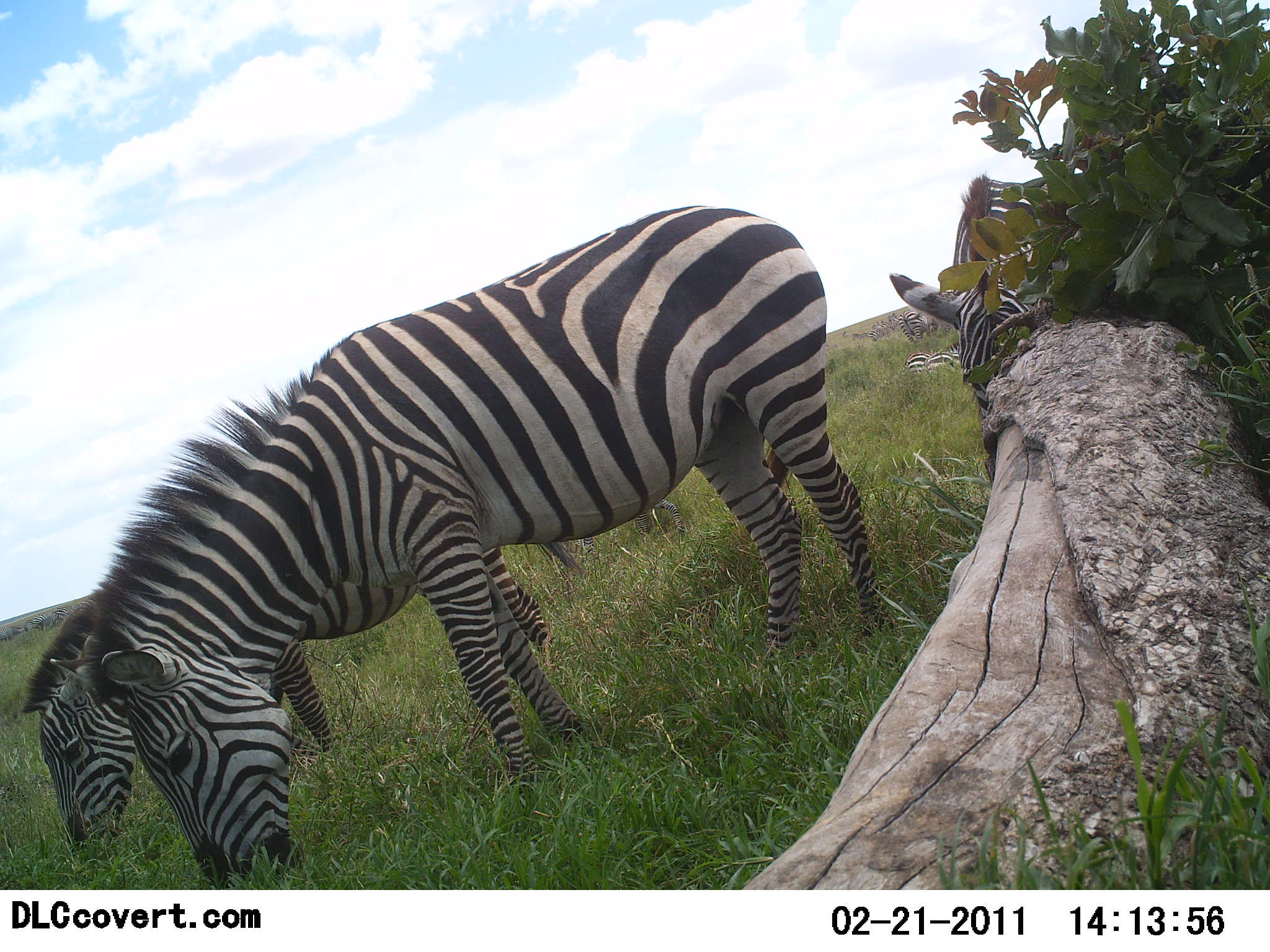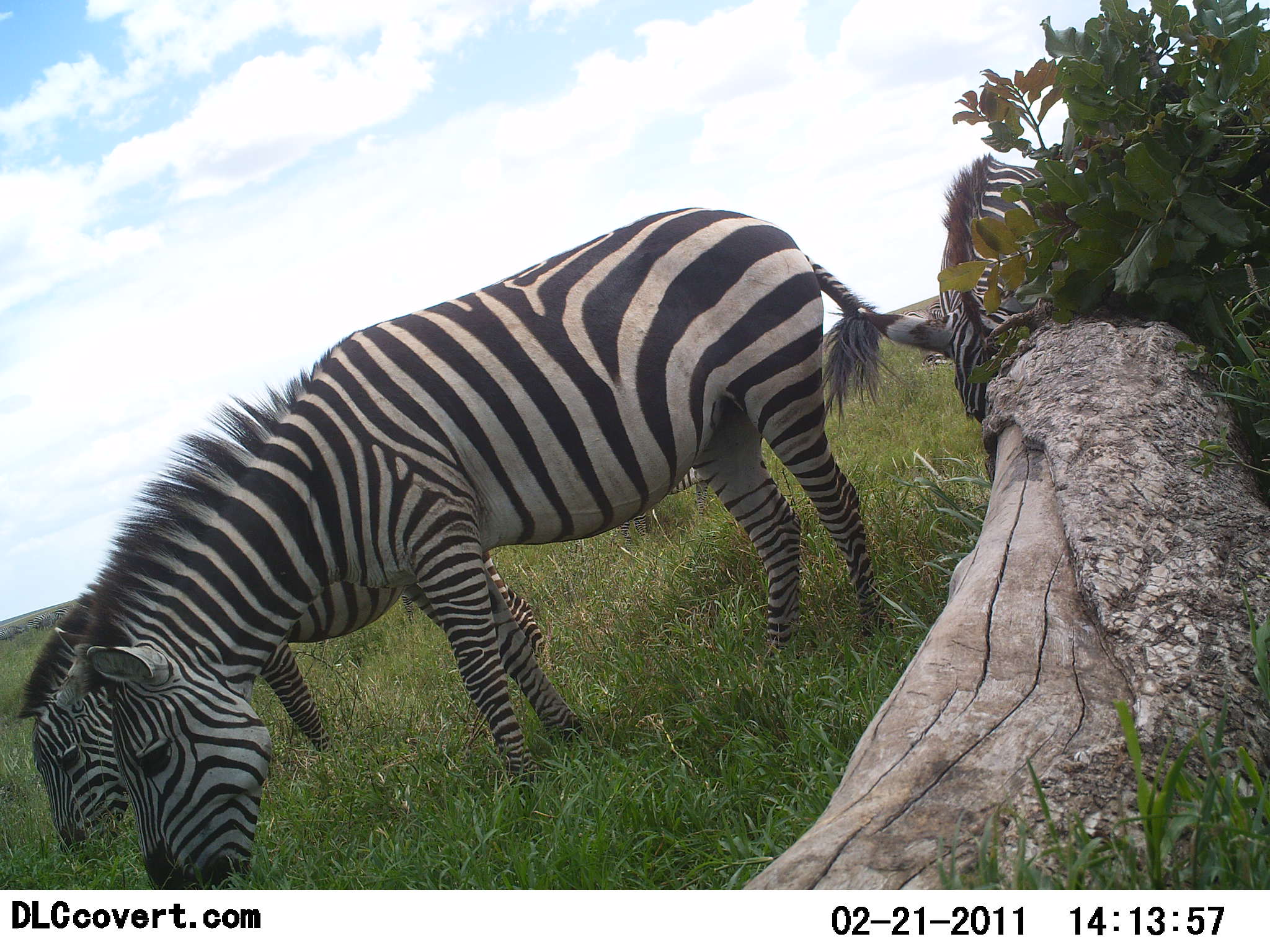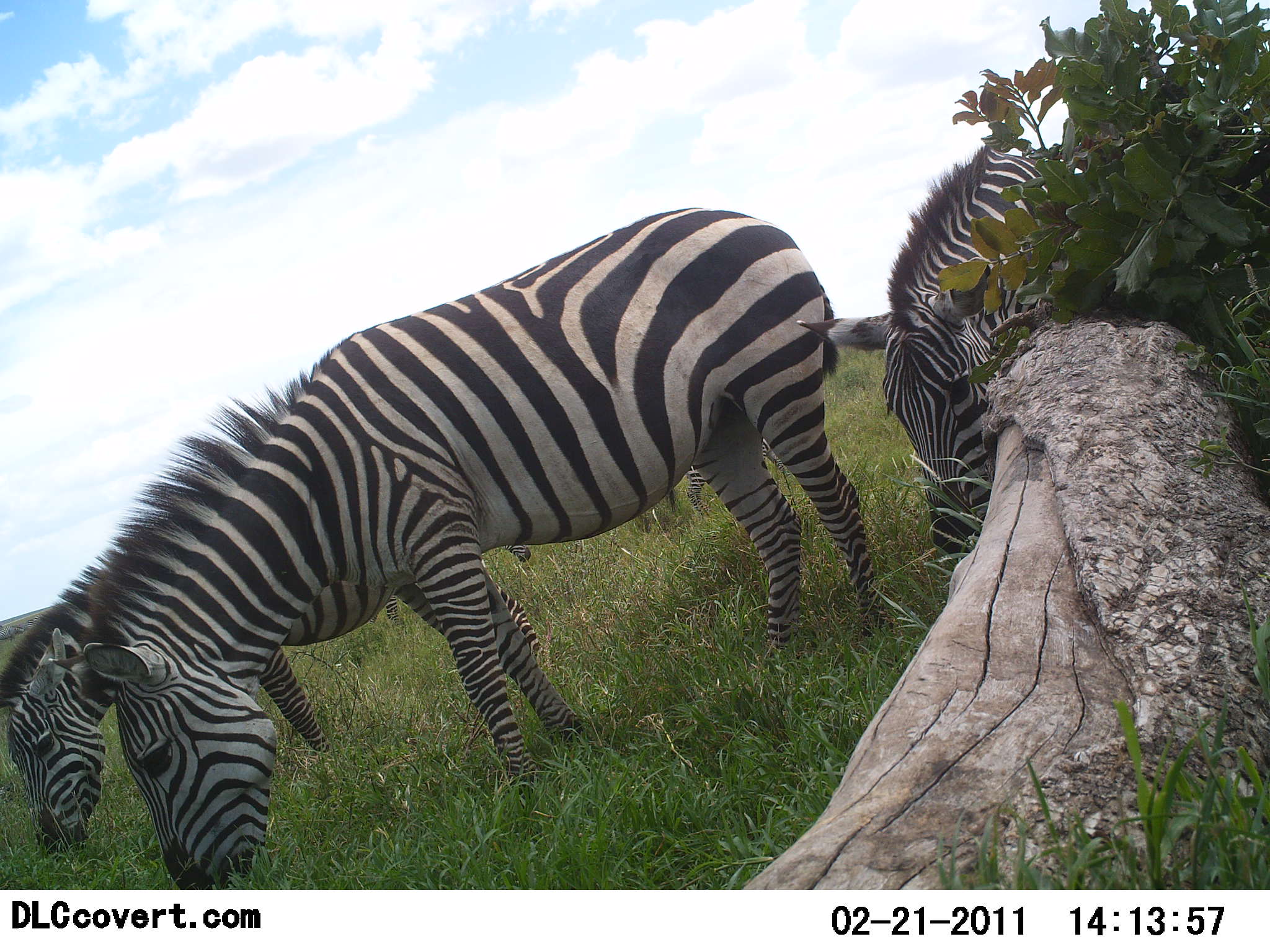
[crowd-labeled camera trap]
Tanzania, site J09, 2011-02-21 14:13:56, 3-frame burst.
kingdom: Animalia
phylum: Chordata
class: Mammalia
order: Perissodactyla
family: Equidae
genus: Equus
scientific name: Equus quagga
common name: plains zebra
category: zebra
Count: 3.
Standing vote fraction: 8%.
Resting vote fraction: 0%.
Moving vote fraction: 0%.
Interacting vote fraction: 0%.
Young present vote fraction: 8%.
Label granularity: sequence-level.